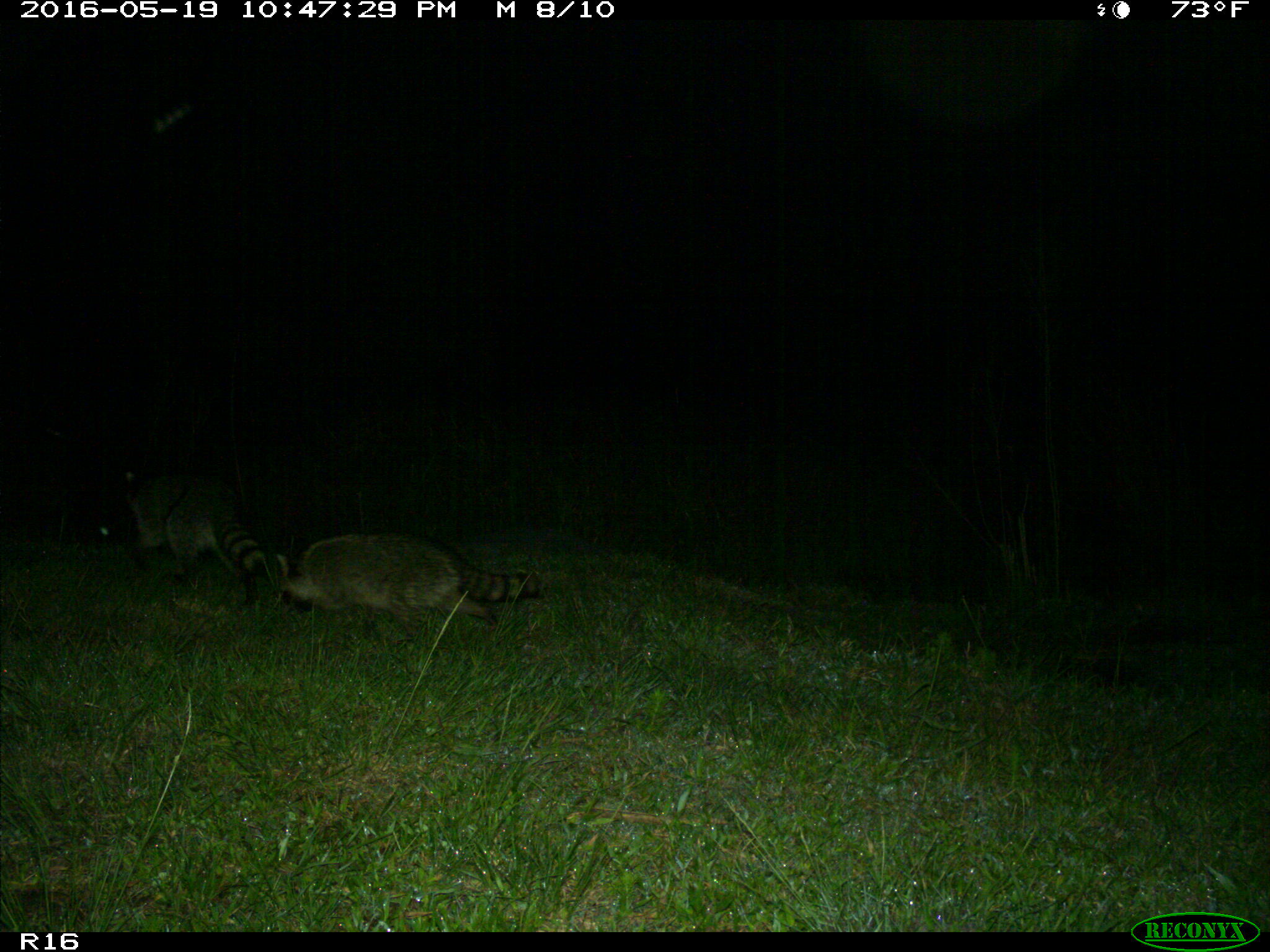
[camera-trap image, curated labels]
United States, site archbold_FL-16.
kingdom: Animalia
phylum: Chordata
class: Mammalia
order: Carnivora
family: Procyonidae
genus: Procyon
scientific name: Procyon lotor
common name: common raccoon